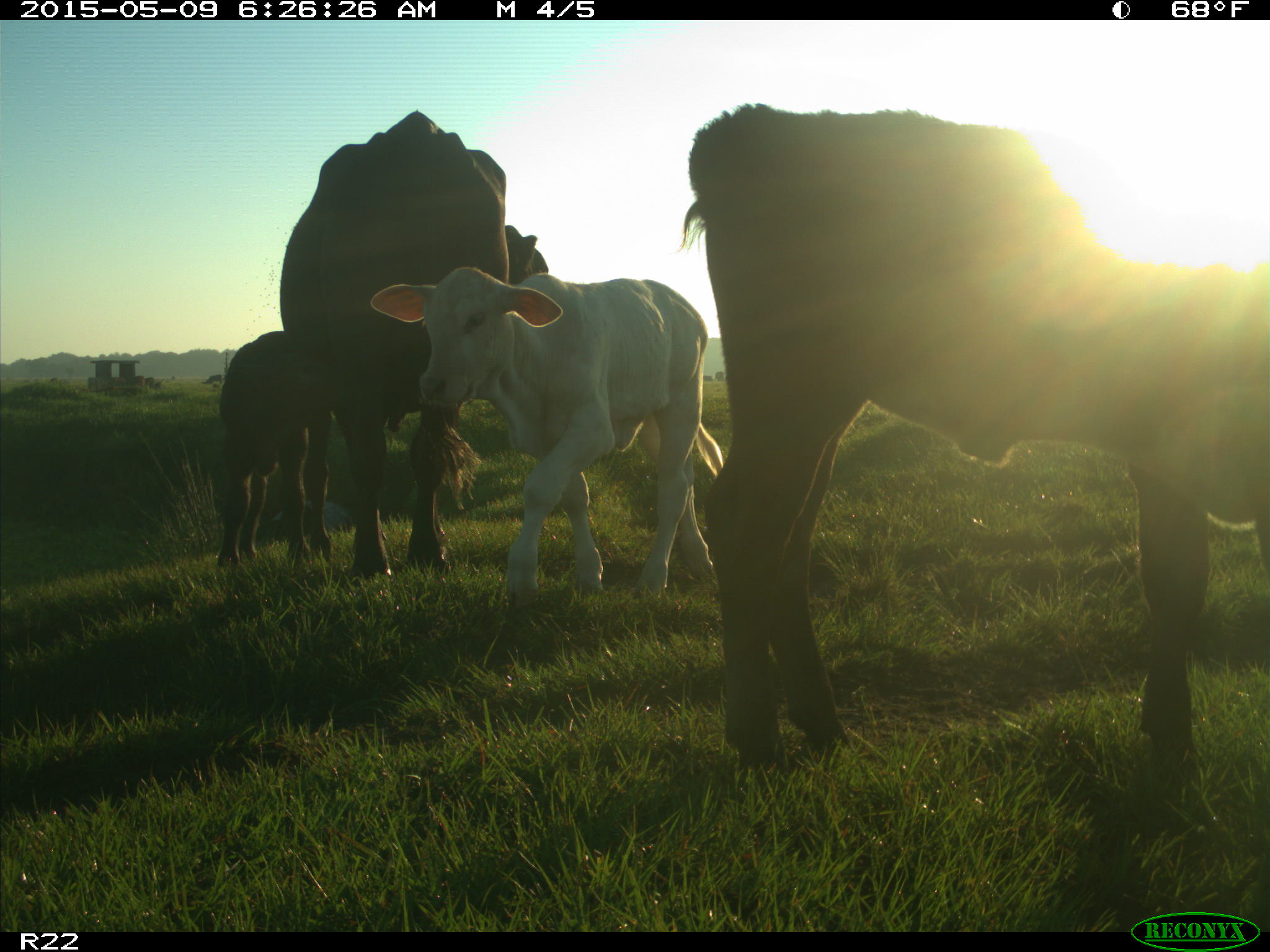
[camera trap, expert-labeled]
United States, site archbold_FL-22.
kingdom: Animalia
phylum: Chordata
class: Mammalia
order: Artiodactyla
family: Bovidae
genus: Bos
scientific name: Bos taurus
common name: domestic cow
Bos taurus (domestic cow).